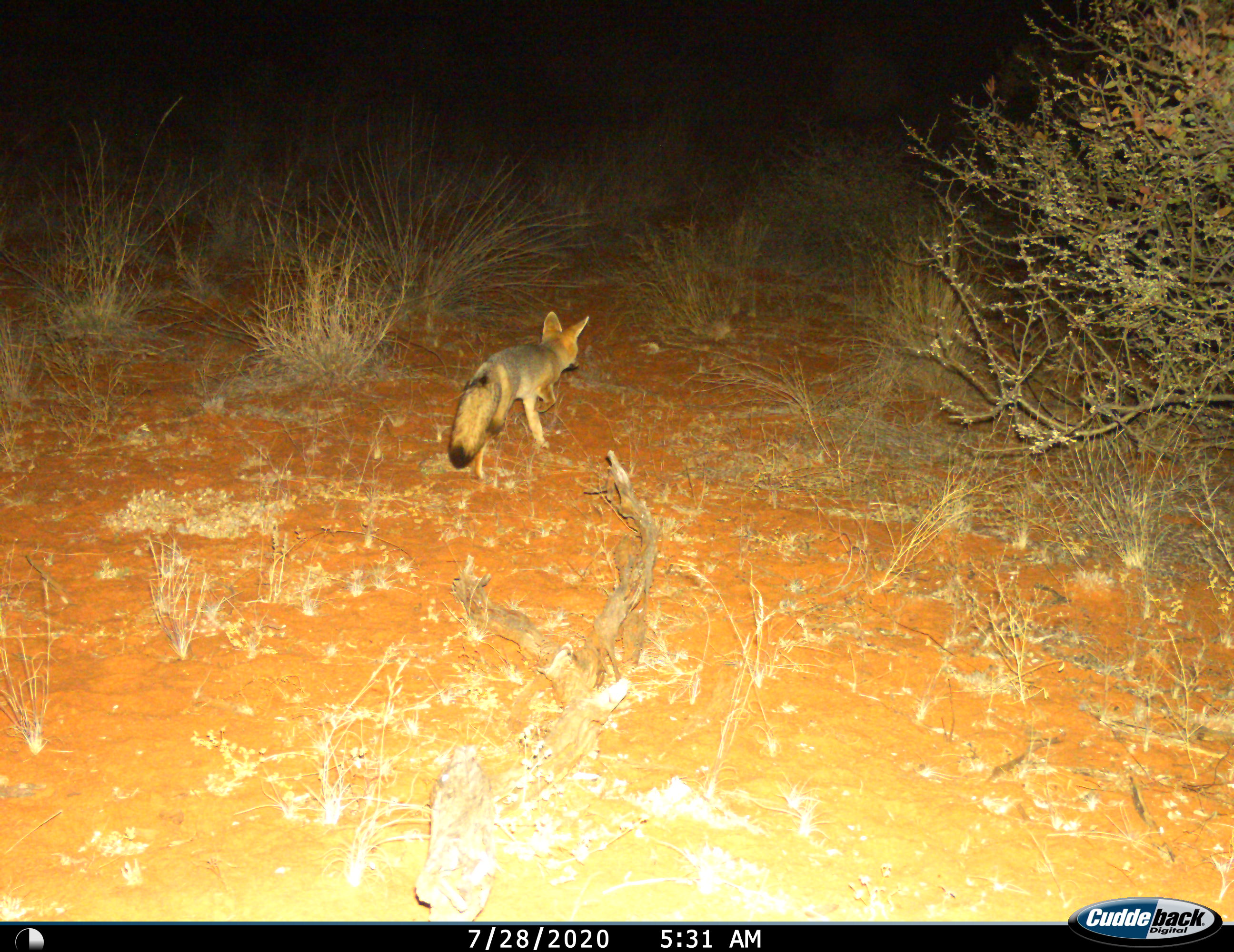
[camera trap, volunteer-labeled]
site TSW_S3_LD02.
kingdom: Animalia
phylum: Chordata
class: Mammalia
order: Carnivora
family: Canidae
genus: Vulpes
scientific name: Vulpes chama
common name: cape fox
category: foxcape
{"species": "foxcape (cape fox) (Vulpes chama)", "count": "1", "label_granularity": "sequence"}